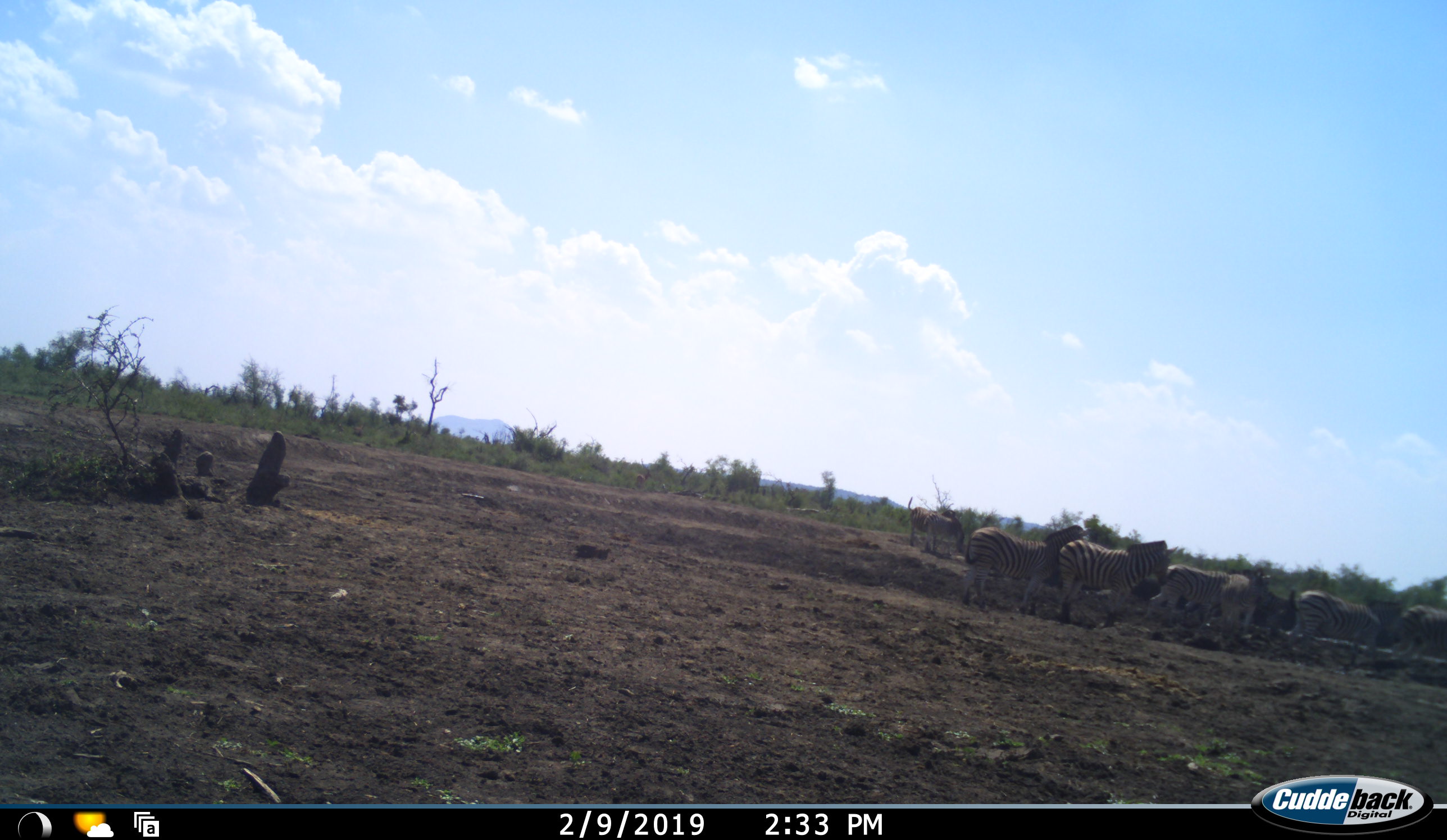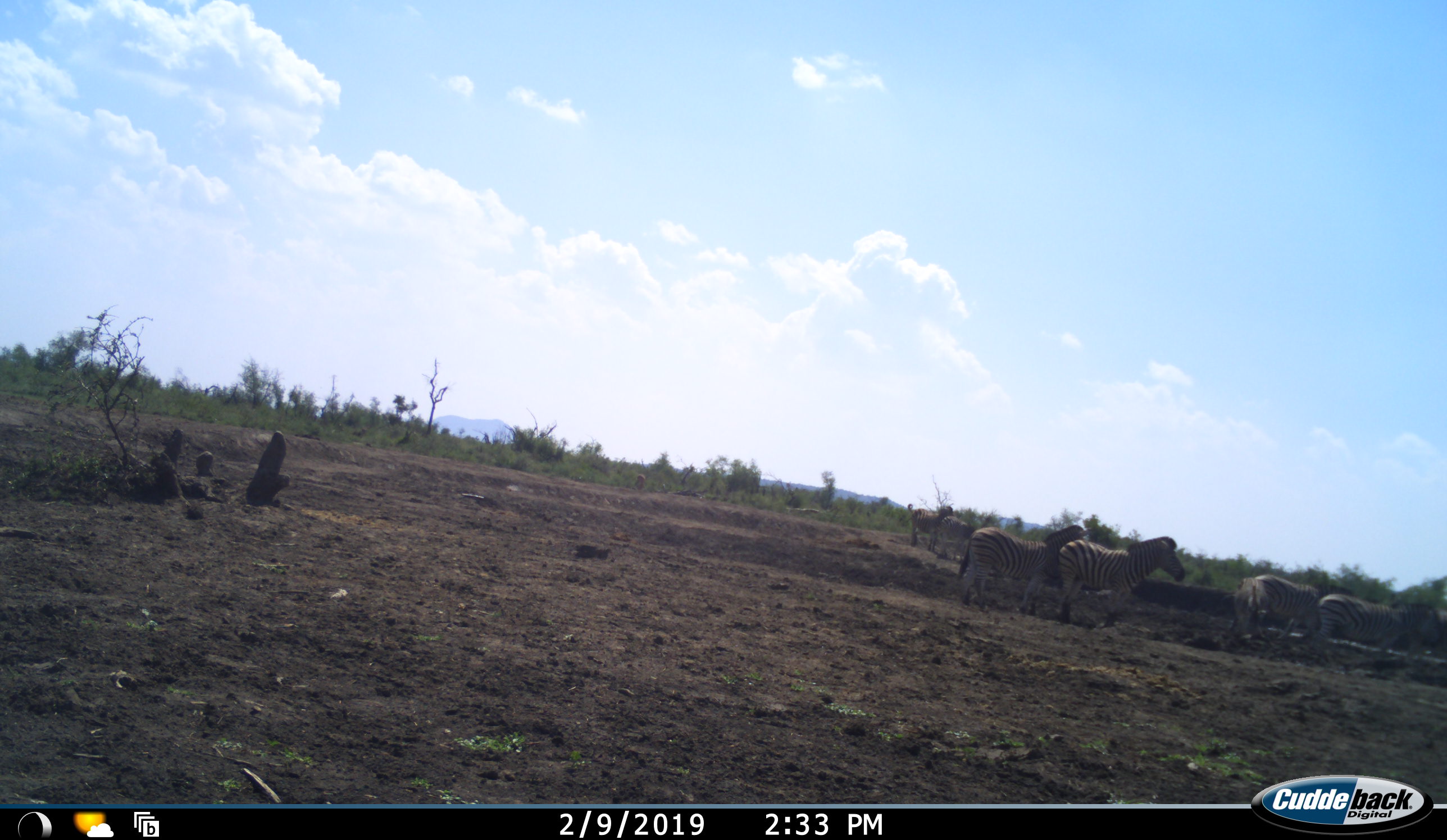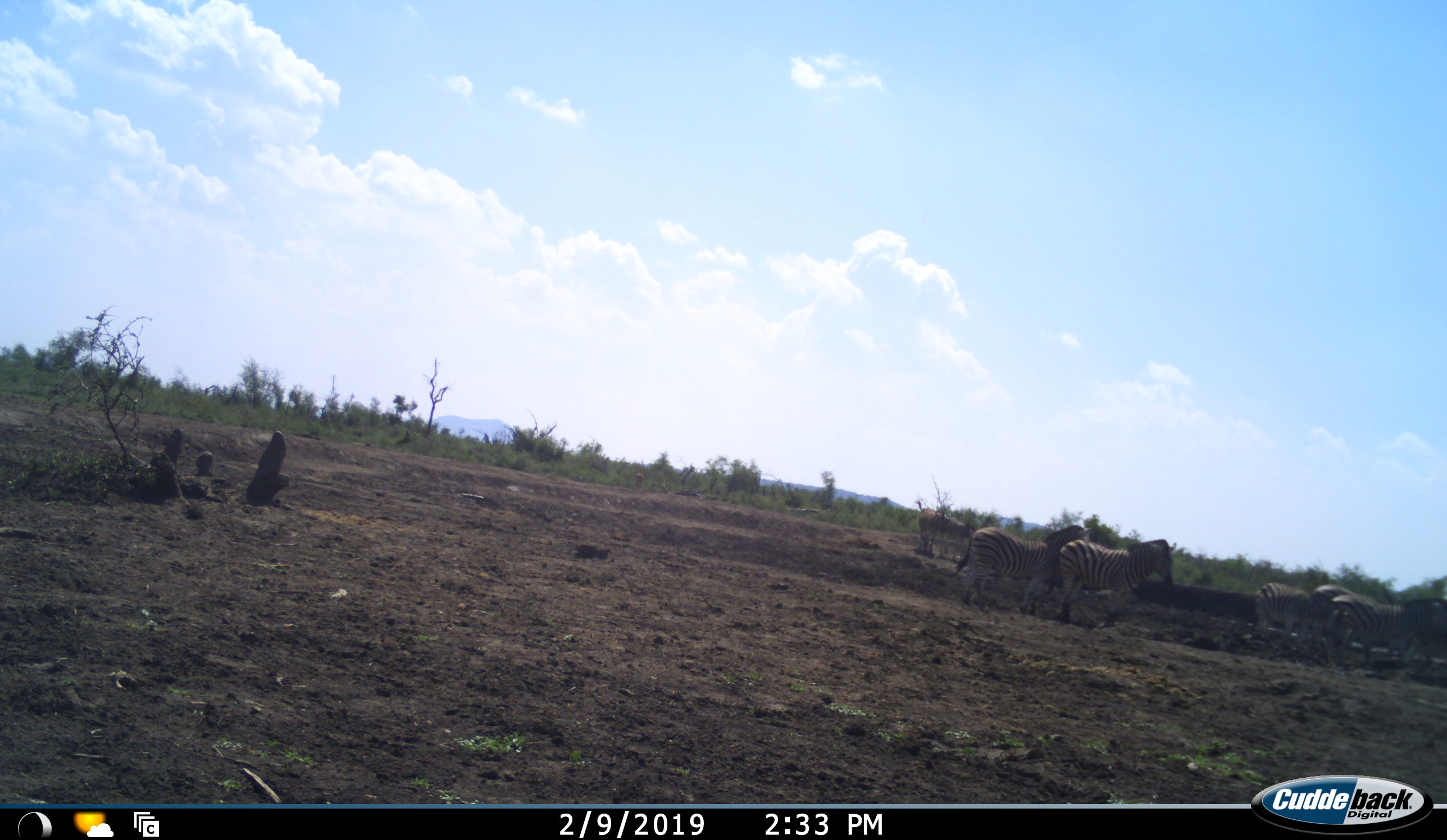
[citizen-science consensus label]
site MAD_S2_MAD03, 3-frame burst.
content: unidentified animal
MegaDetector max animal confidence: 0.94